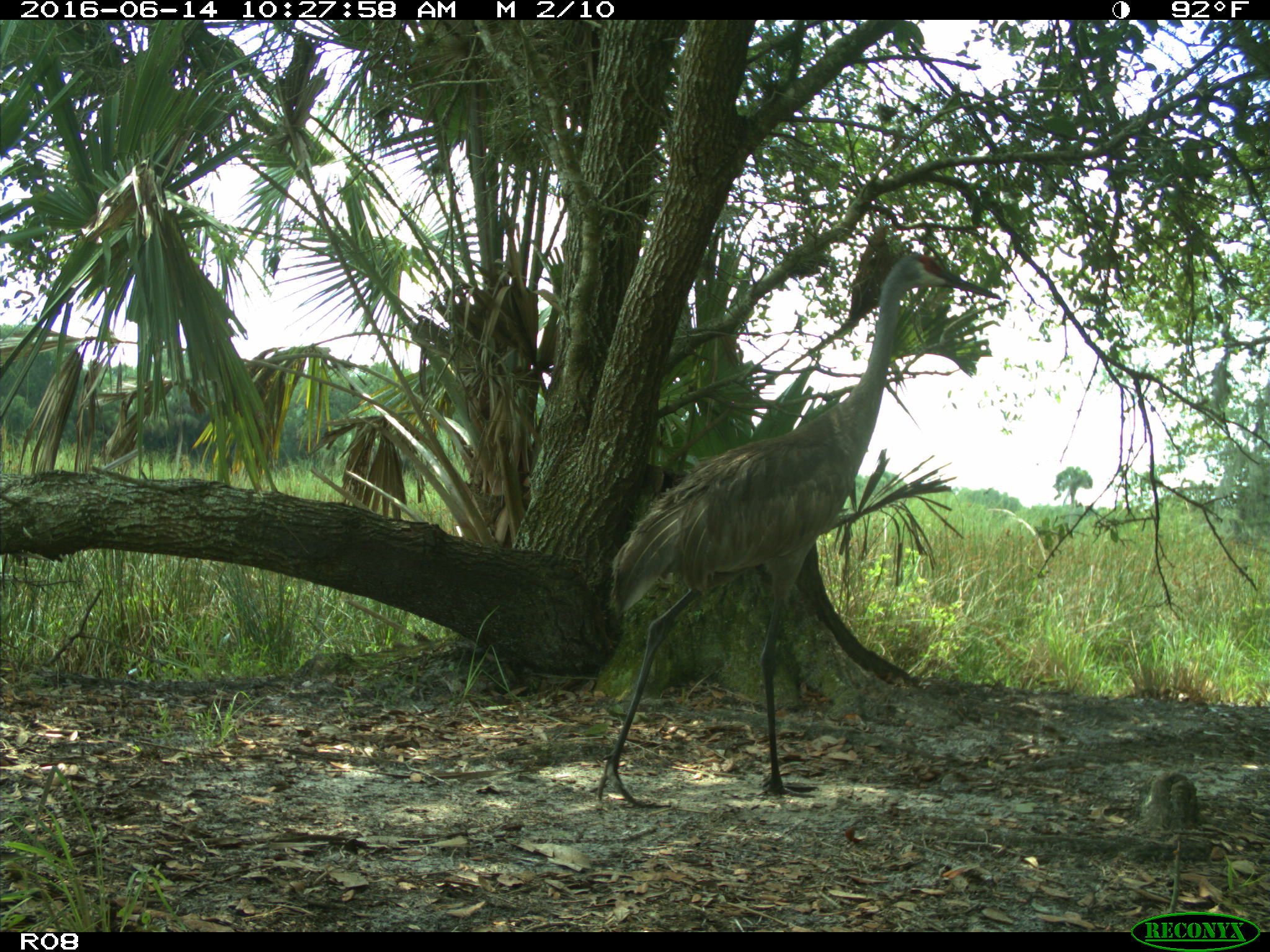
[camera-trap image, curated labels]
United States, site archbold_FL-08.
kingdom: Animalia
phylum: Chordata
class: Aves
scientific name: Aves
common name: birds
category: unidentified bird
Unidentified bird (birds) (Aves).